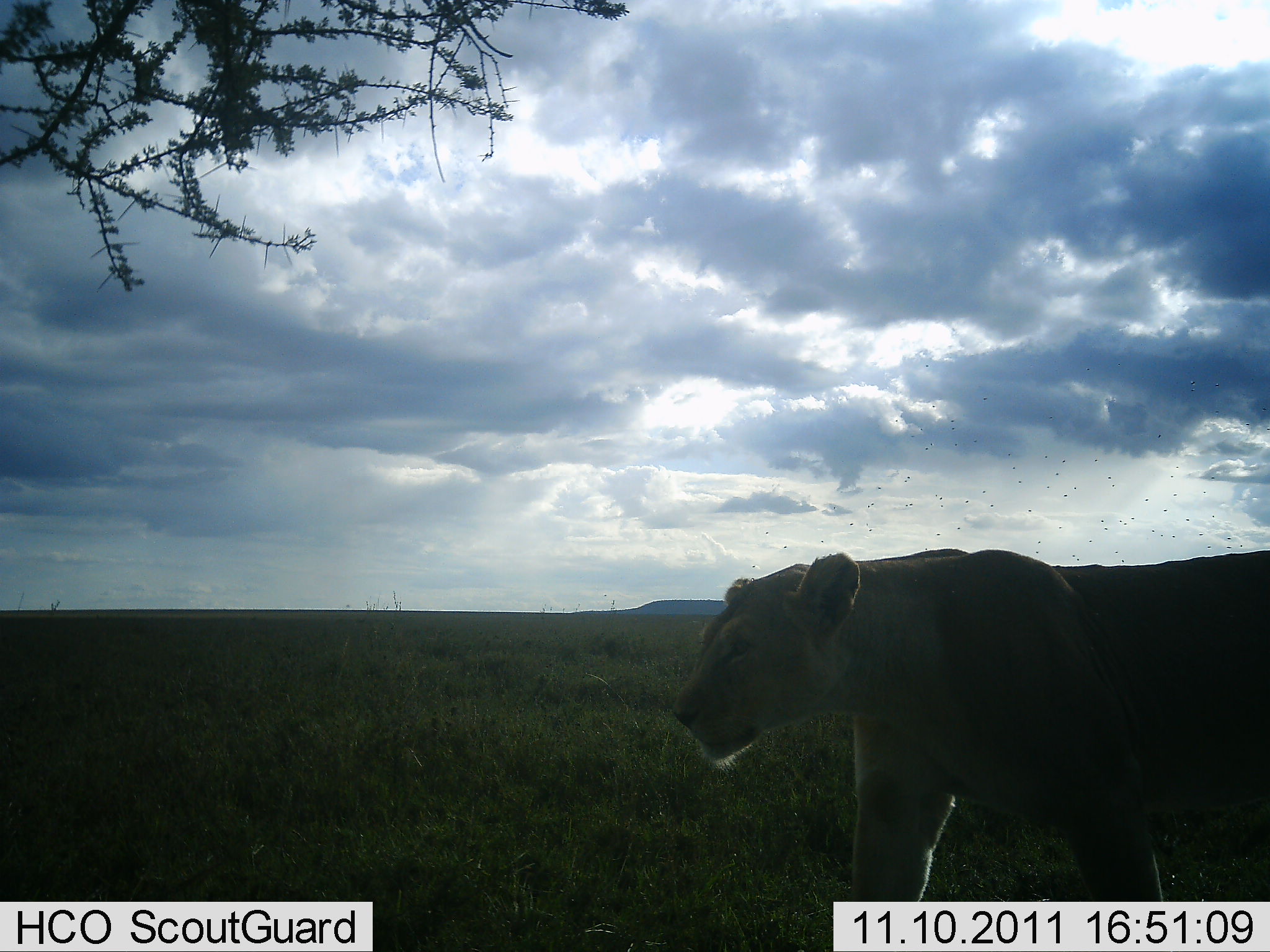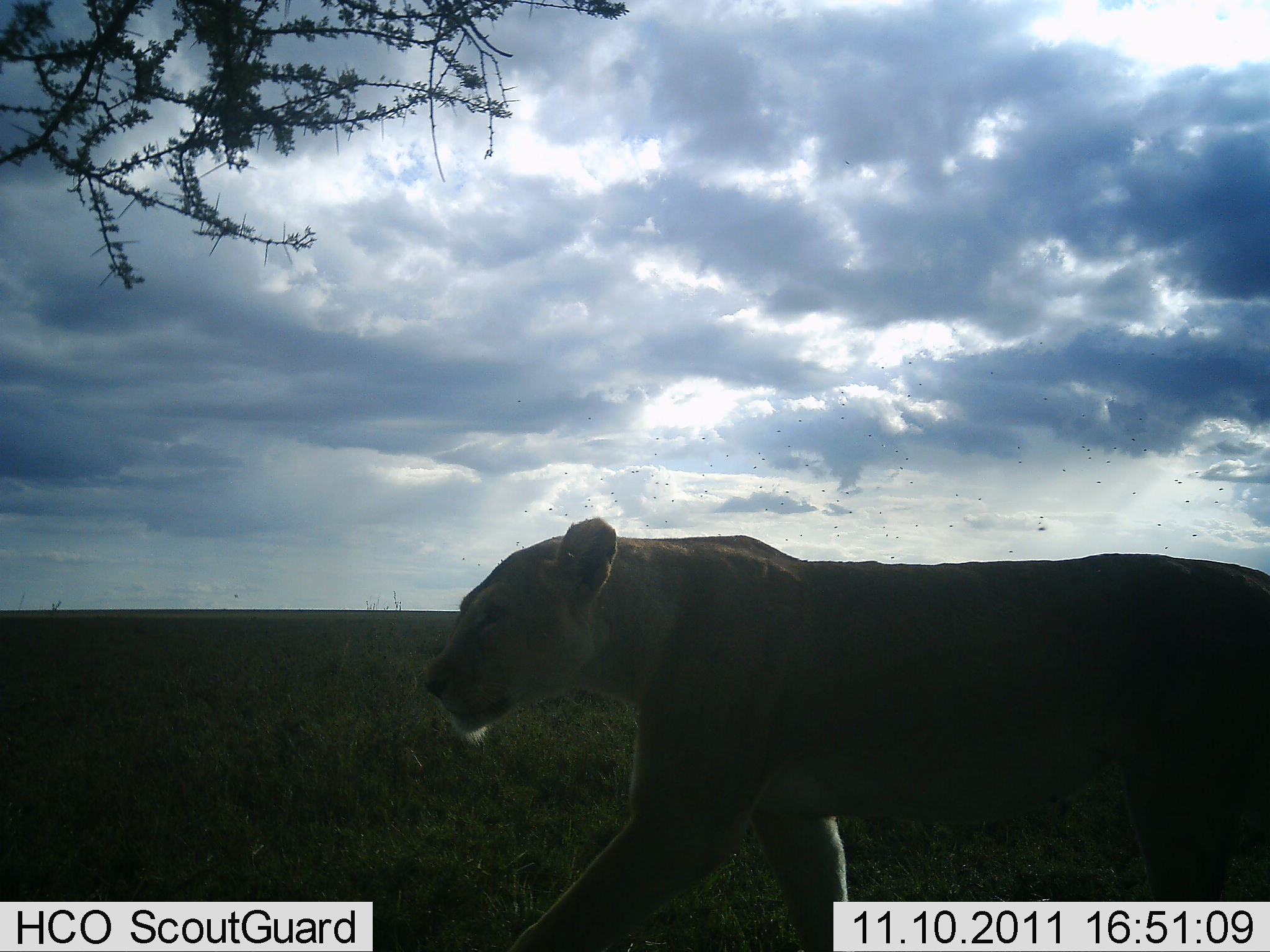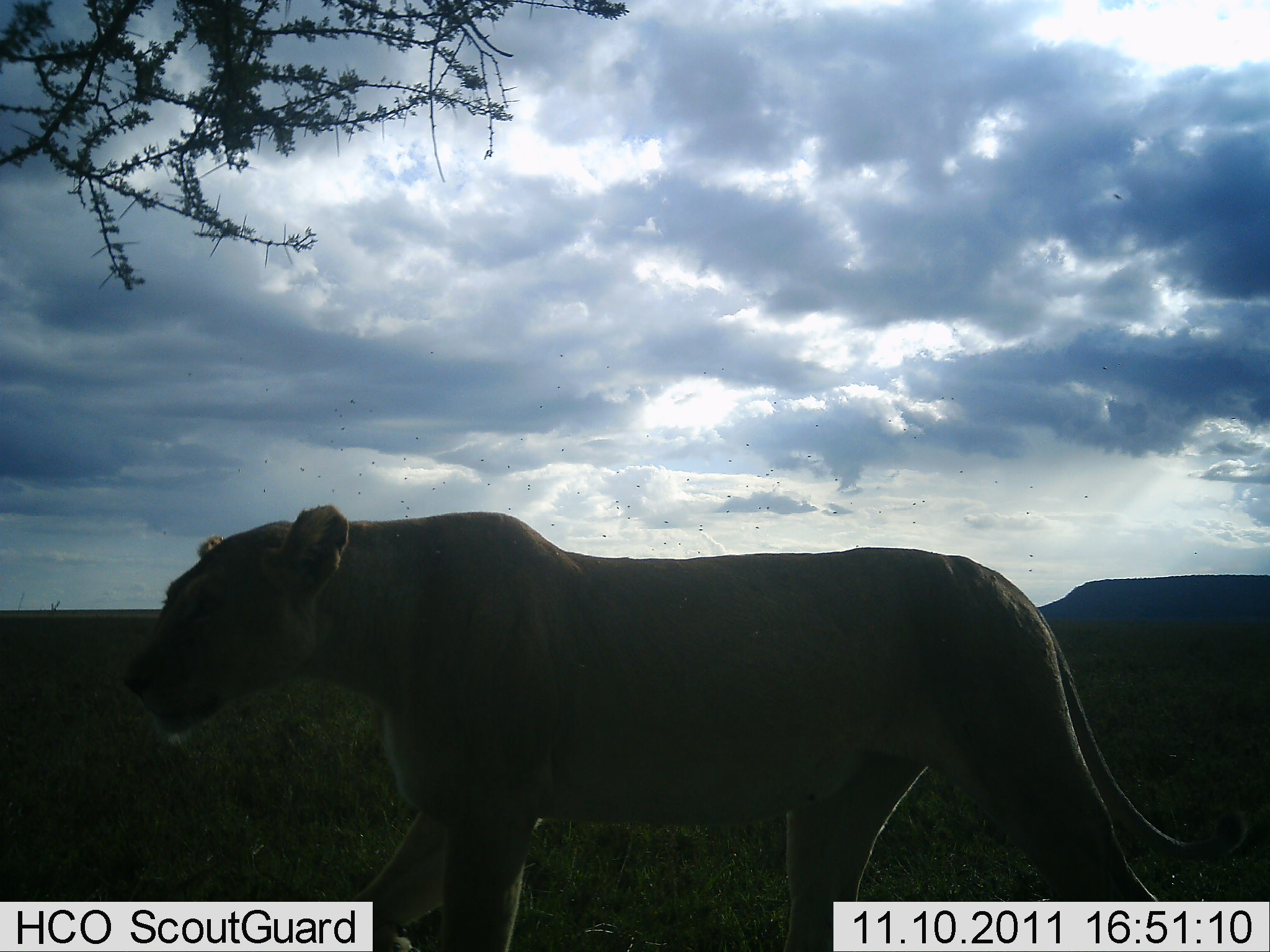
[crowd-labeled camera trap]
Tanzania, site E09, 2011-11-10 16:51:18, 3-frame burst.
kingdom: Animalia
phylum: Chordata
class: Mammalia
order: Carnivora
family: Felidae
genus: Panthera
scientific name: Panthera leo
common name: lion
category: lionfemale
Lionfemale (lion) (Panthera leo), count 1. Behavior (volunteer vote fractions): standing 0%, resting 0%, moving 100%, interacting 0%. Young present (vote fraction): 0%. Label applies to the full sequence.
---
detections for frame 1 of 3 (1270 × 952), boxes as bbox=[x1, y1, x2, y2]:
animal: bbox=[670, 547, 1270, 902]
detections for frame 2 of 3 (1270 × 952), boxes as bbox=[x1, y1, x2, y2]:
animal: bbox=[417, 518, 1270, 952]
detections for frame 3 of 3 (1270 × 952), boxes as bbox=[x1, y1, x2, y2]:
animal: bbox=[118, 503, 1254, 952]